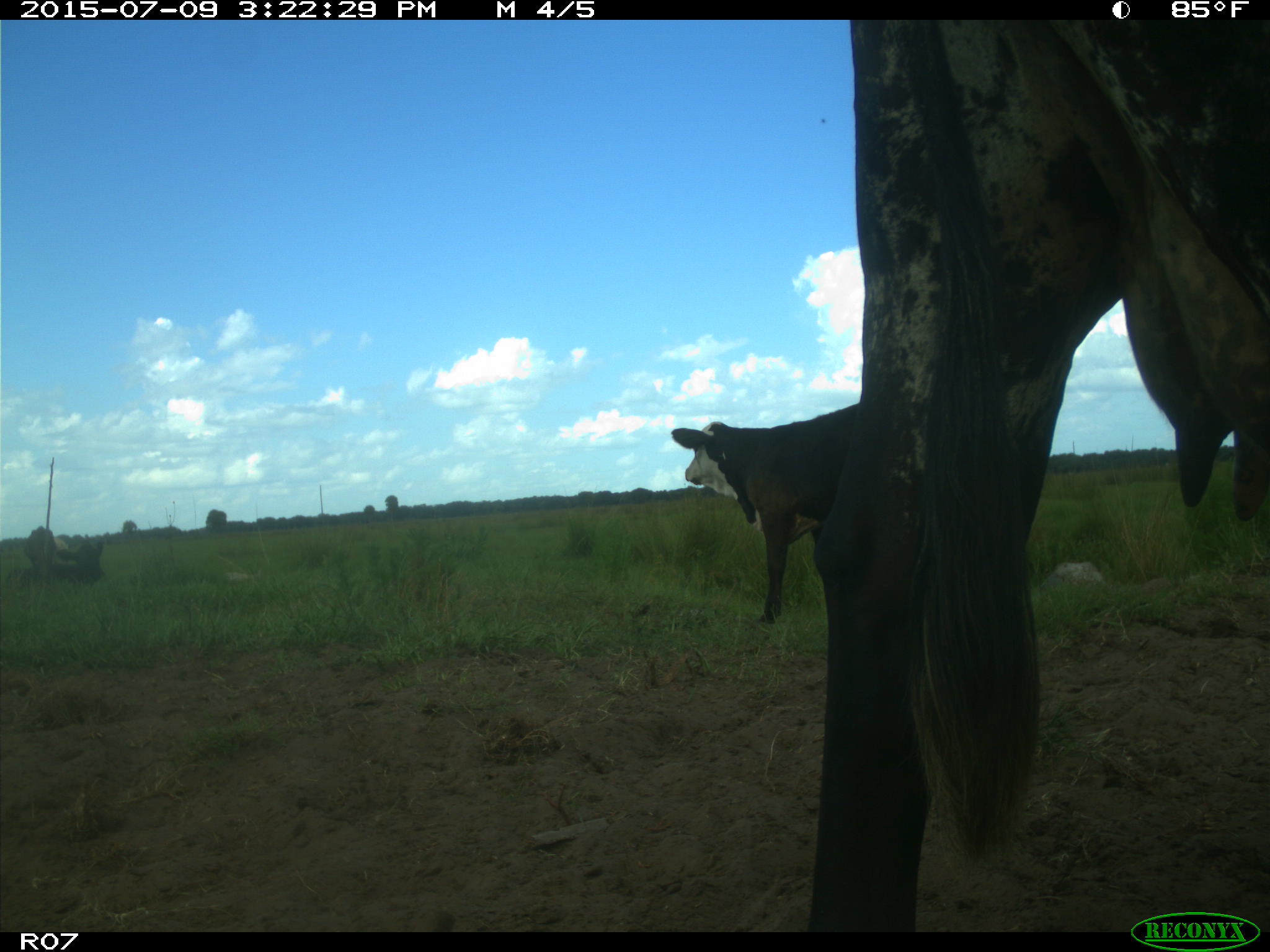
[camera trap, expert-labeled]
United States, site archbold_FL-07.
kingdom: Animalia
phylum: Chordata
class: Mammalia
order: Artiodactyla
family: Bovidae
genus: Bos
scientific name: Bos taurus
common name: domestic cow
Bos taurus (domestic cow).